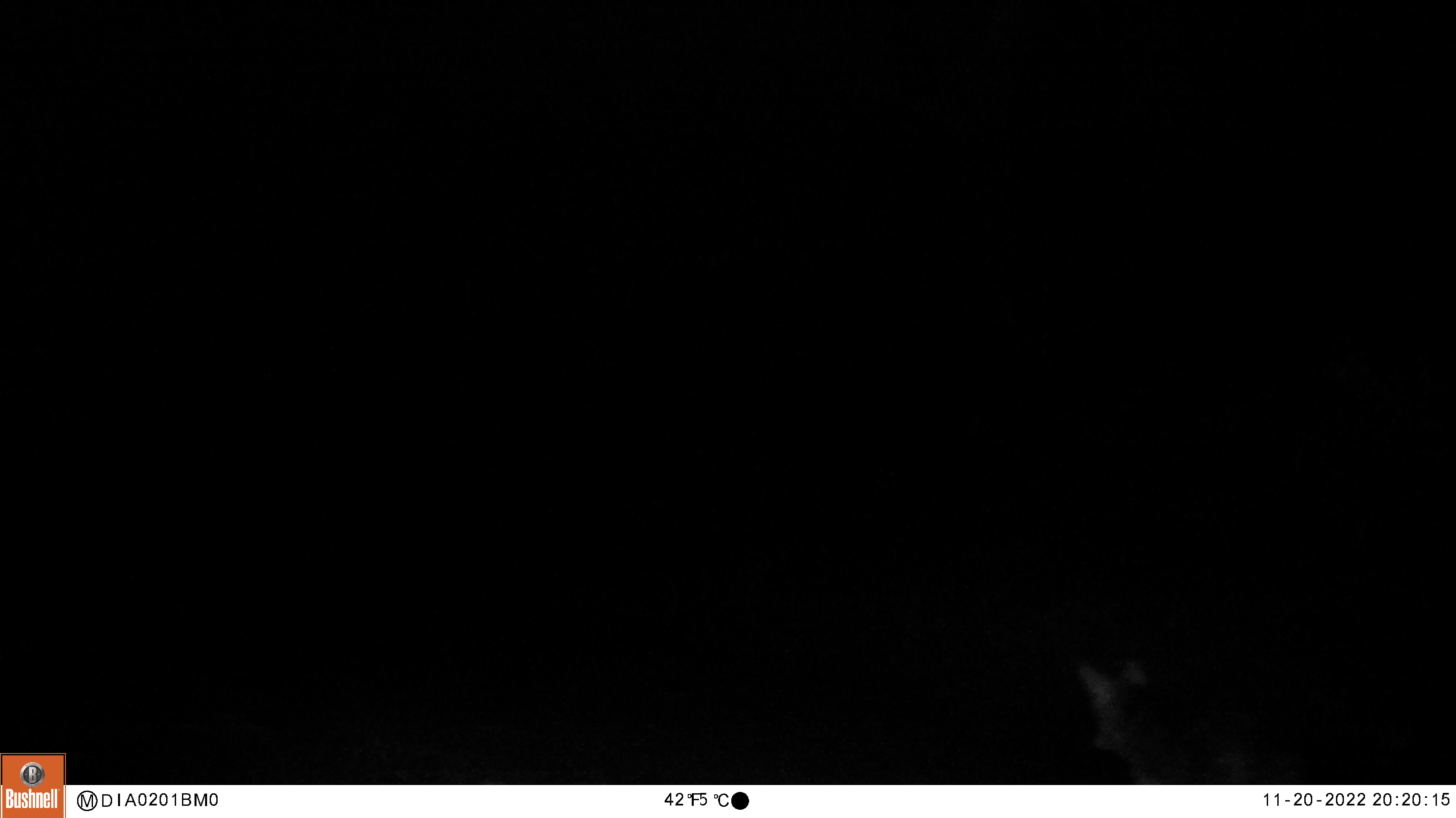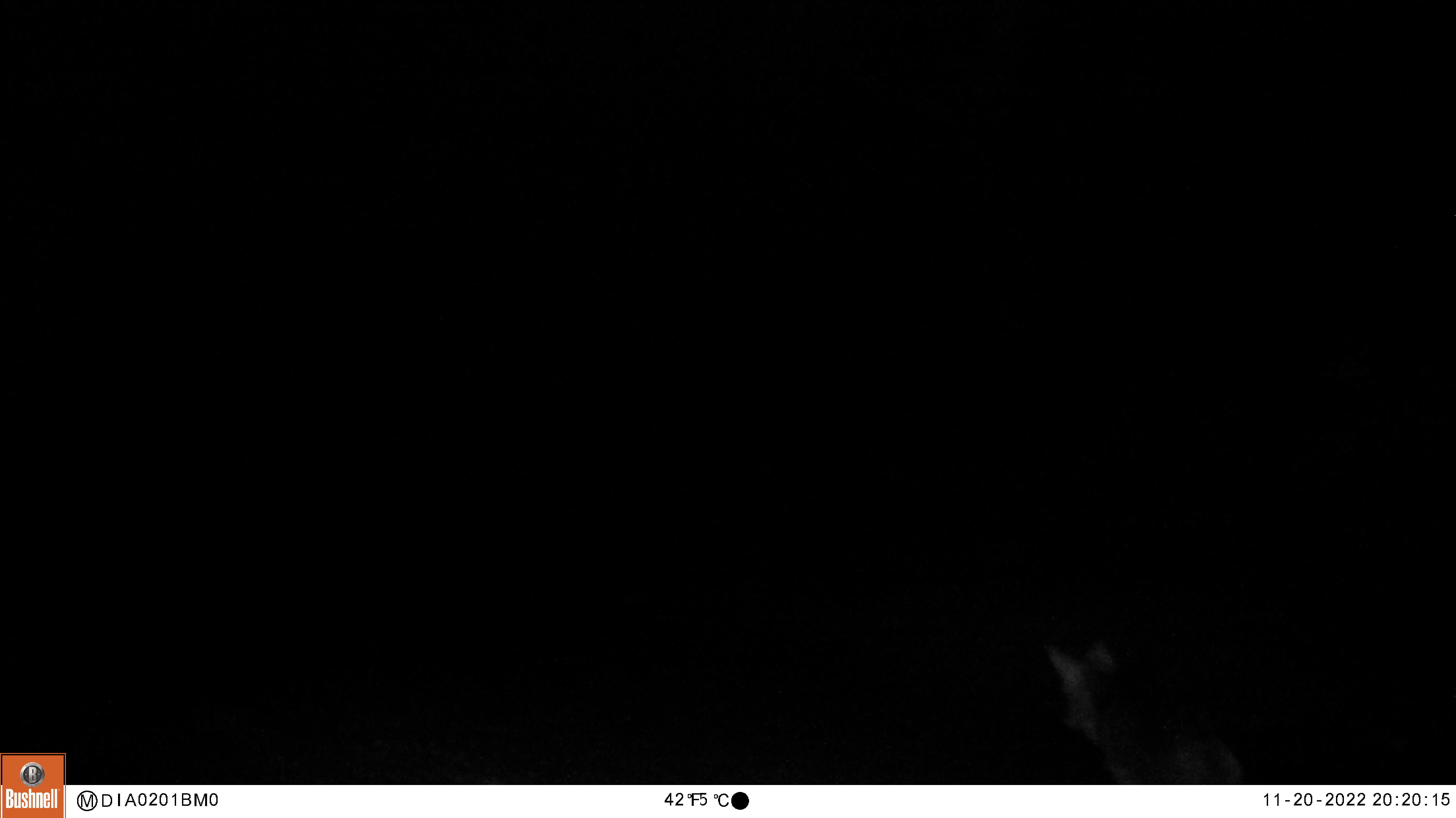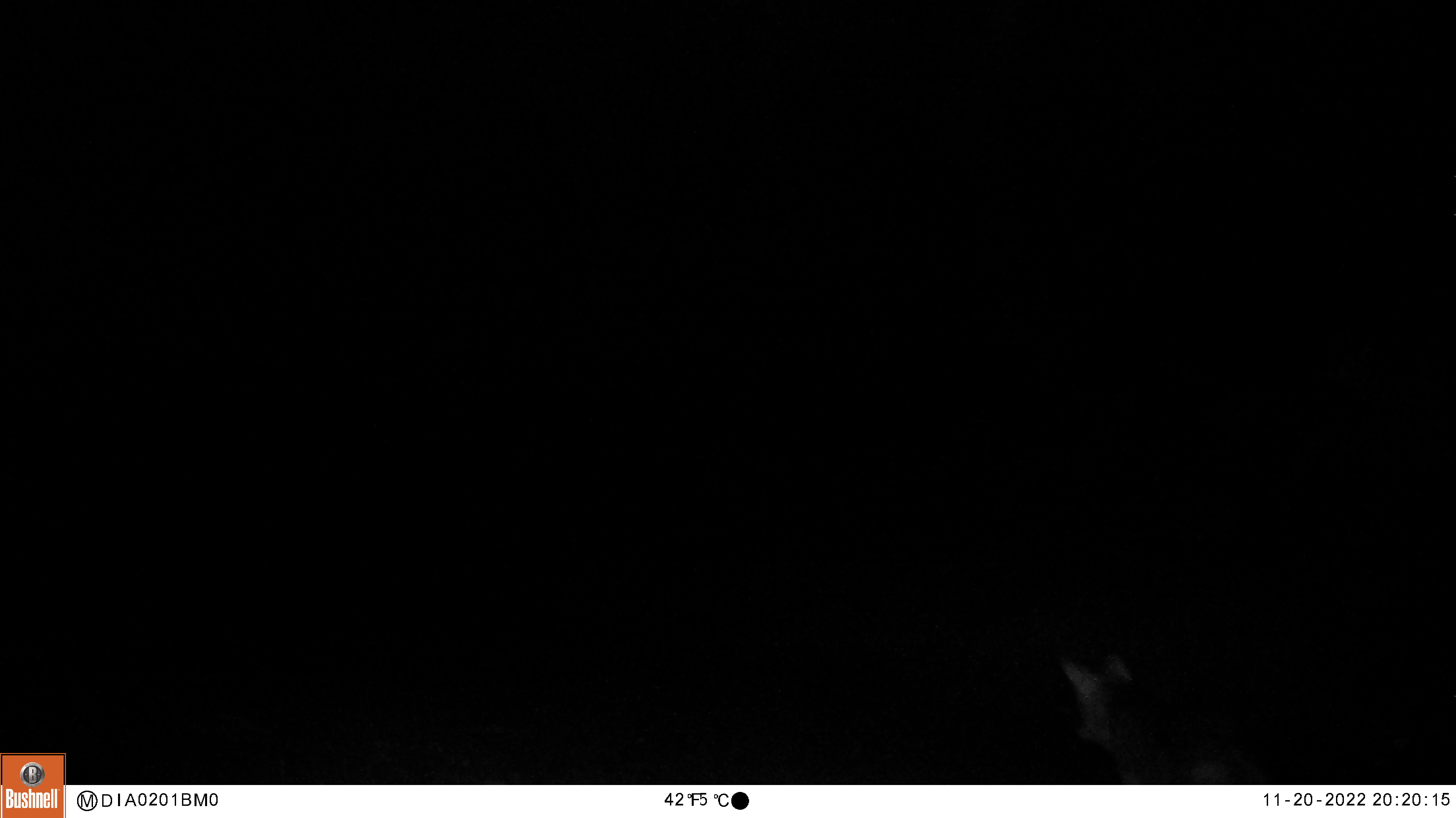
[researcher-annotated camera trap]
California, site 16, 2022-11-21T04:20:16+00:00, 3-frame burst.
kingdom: Animalia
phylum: Chordata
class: Mammalia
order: Carnivora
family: Canidae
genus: Canis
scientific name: Canis latrans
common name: coyote